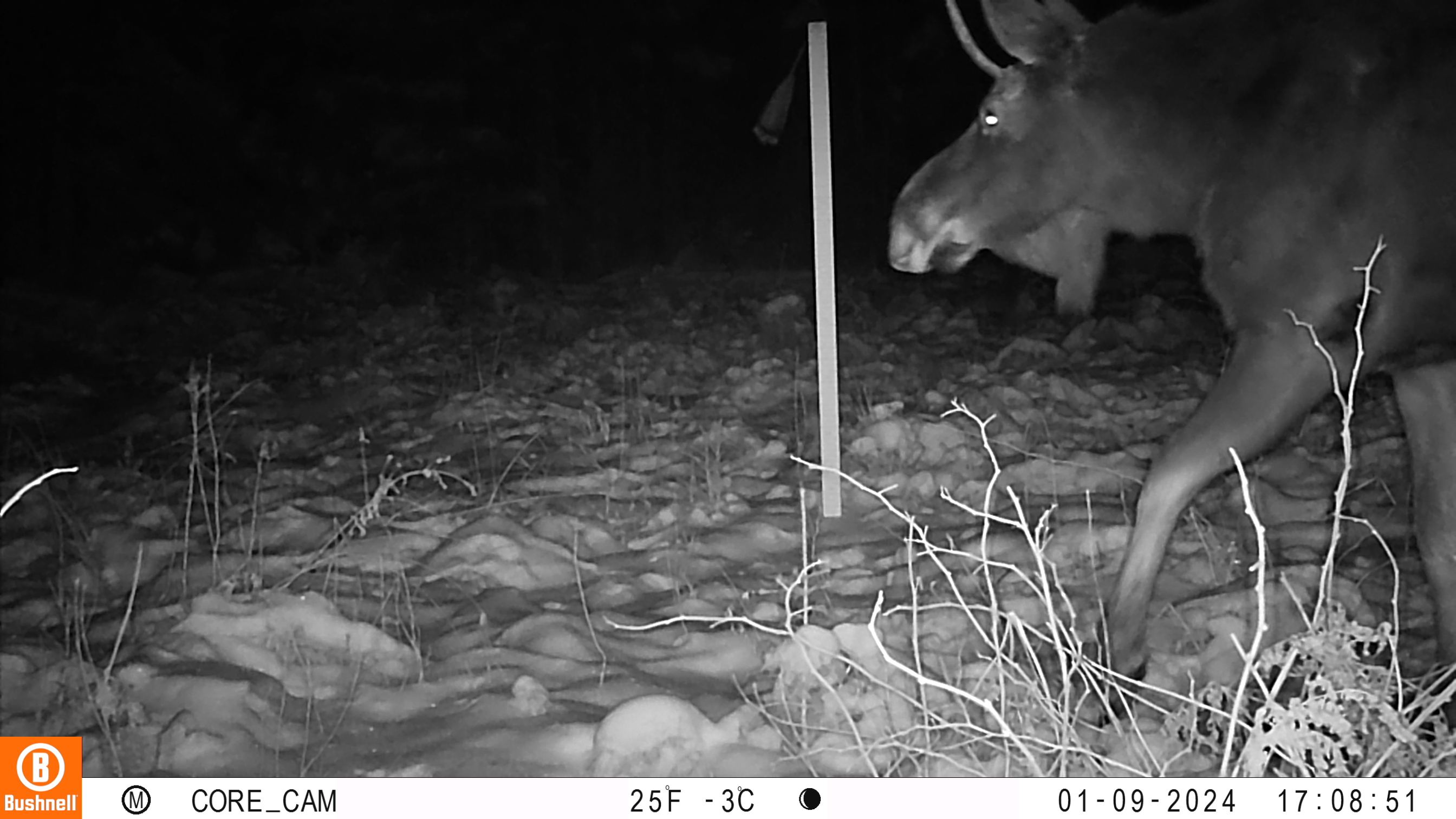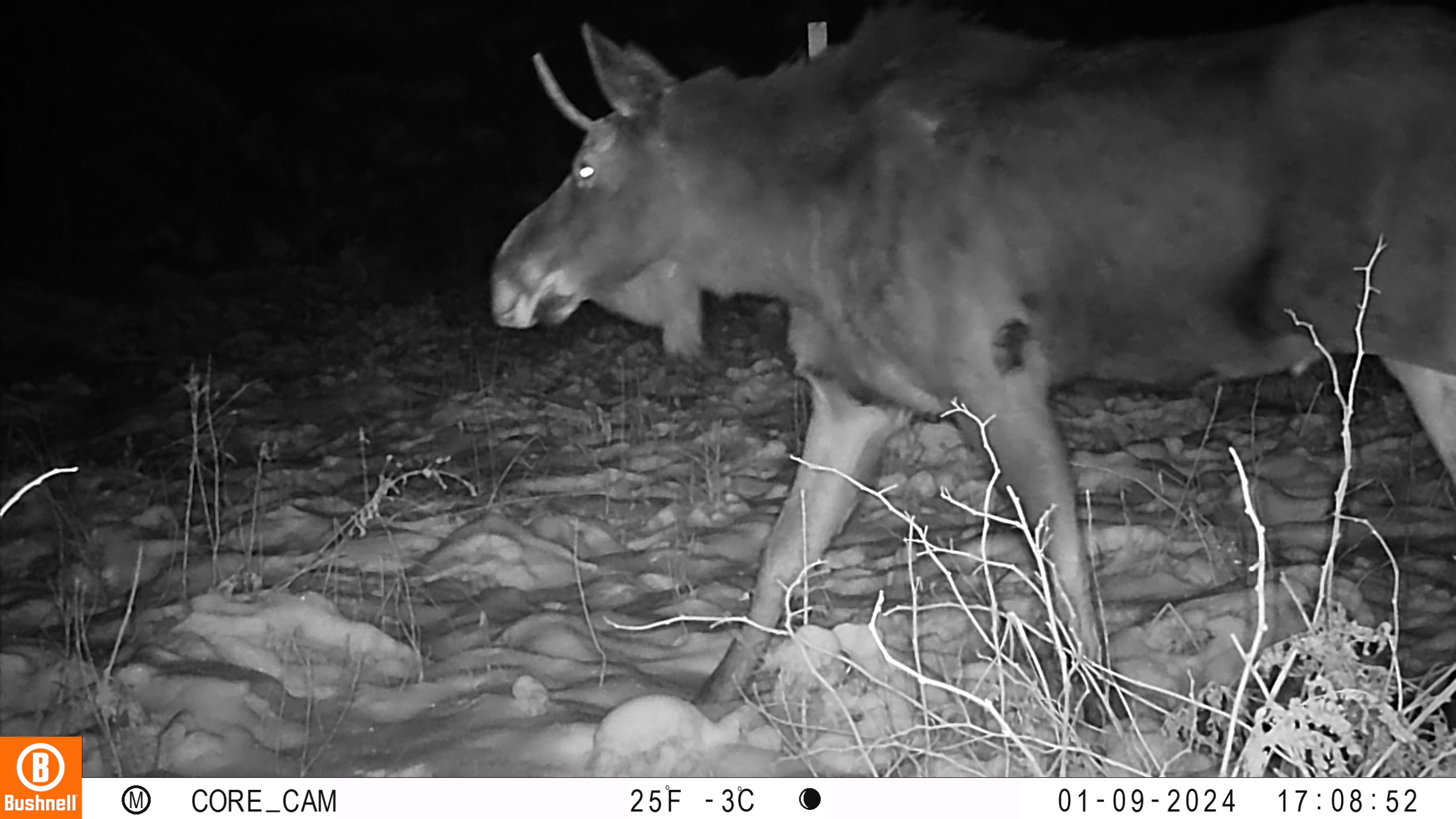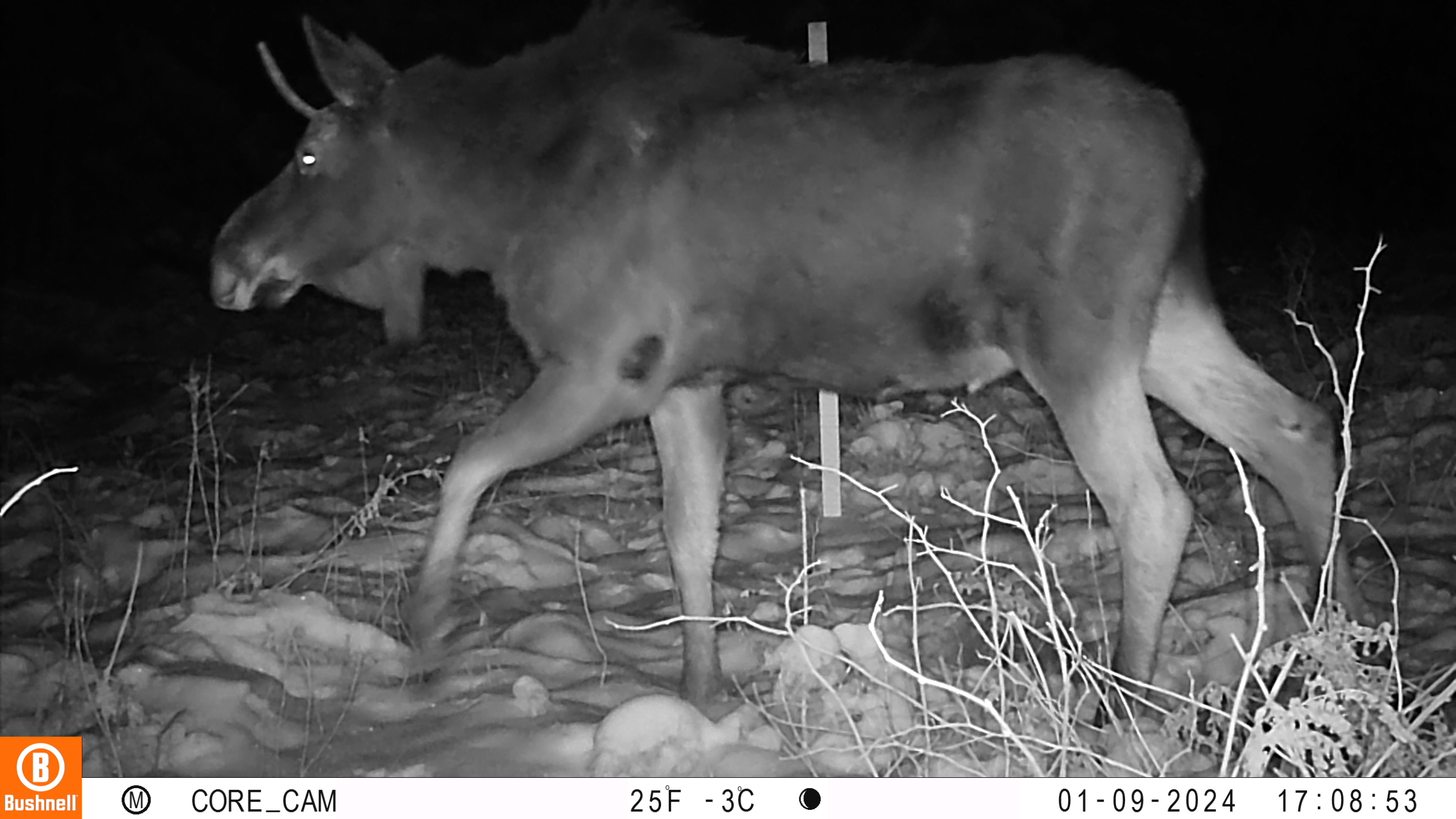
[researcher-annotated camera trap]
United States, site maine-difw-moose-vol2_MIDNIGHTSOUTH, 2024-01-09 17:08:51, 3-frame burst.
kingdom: Animalia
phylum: Chordata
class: Mammalia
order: Artiodactyla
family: Cervidae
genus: Alces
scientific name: Alces alces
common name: moose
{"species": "moose (Alces alces)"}